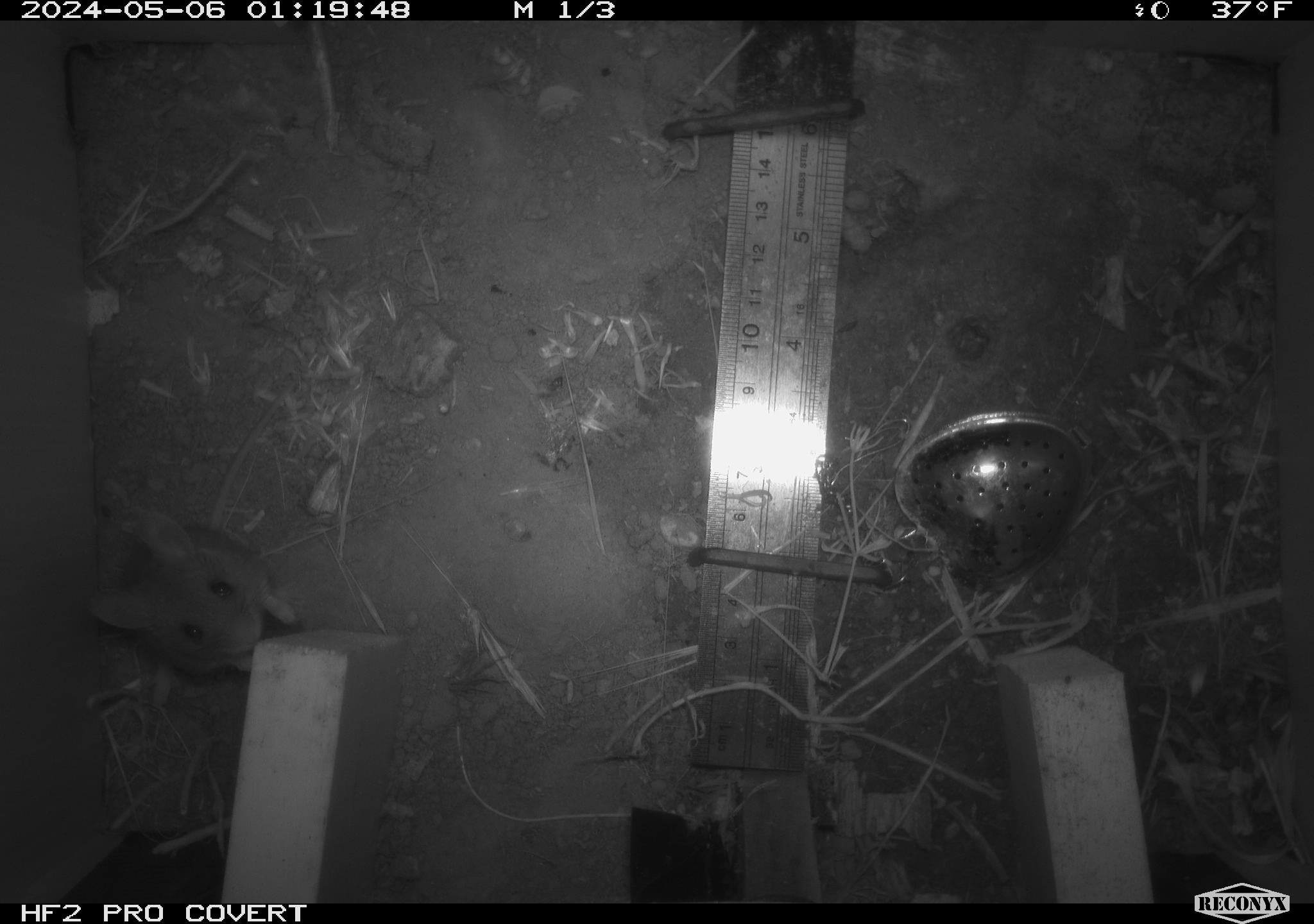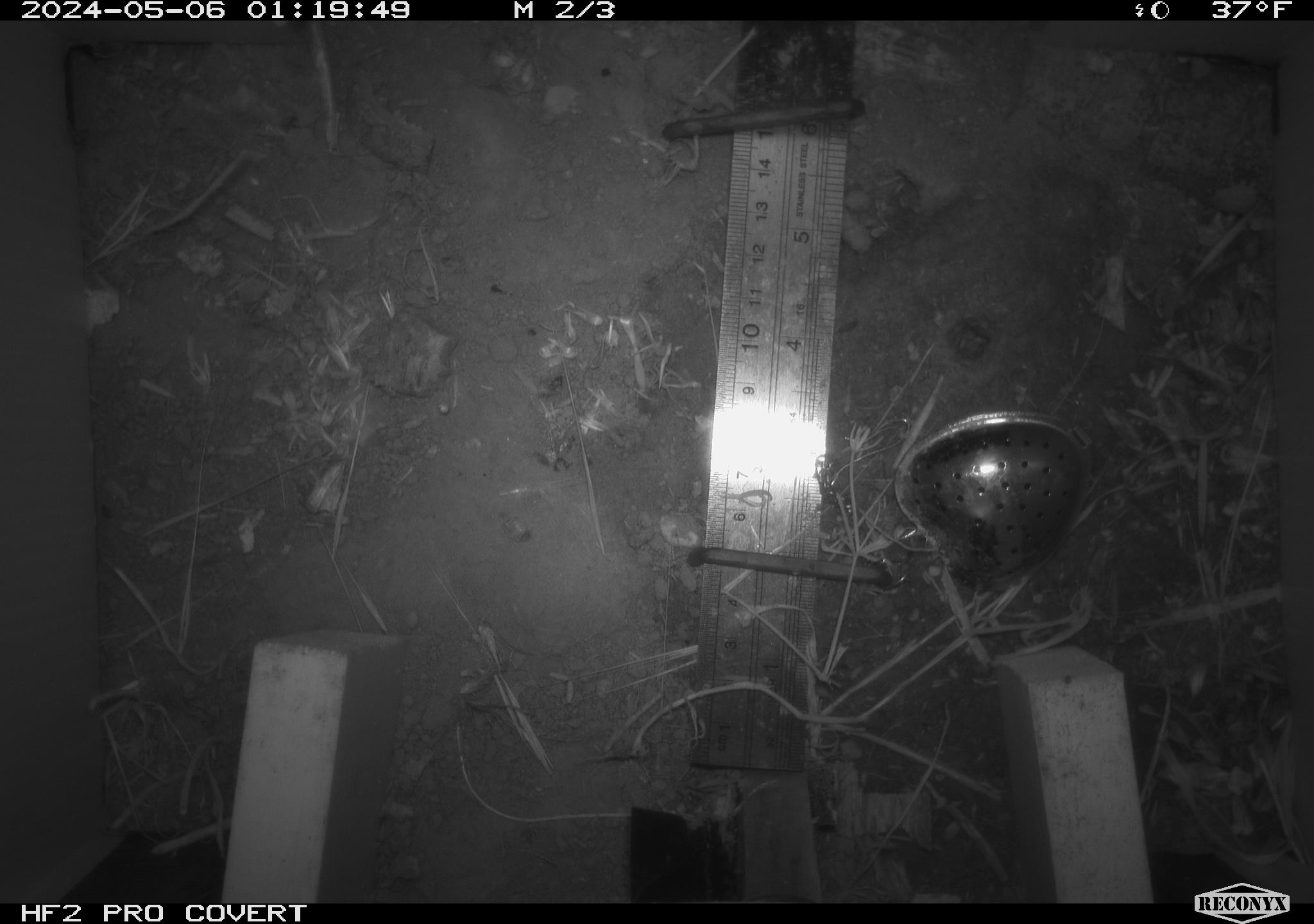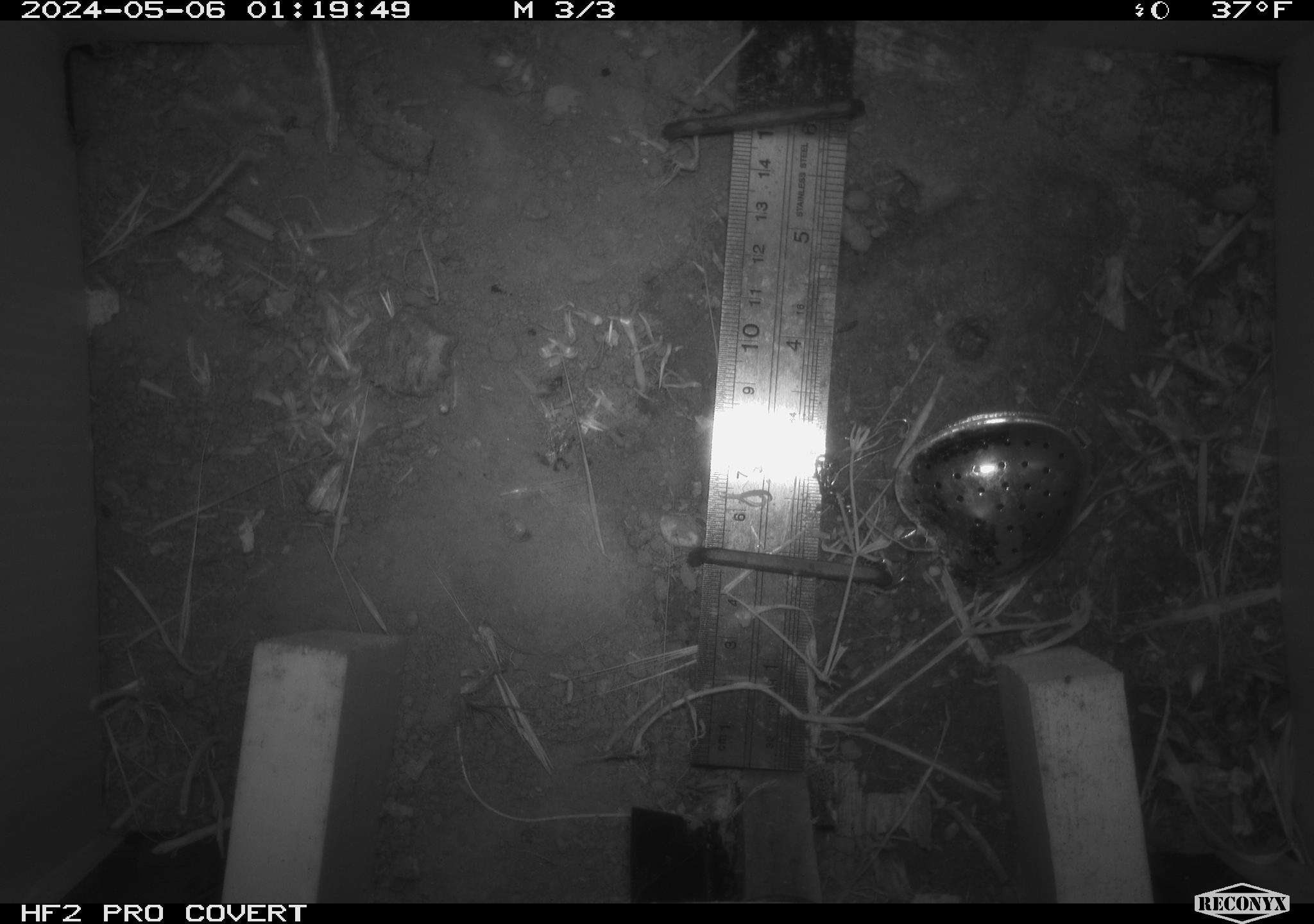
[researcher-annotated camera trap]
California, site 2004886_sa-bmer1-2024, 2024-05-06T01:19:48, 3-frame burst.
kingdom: Animalia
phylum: Chordata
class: Mammalia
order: Rodentia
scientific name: Rodentia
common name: mouse species